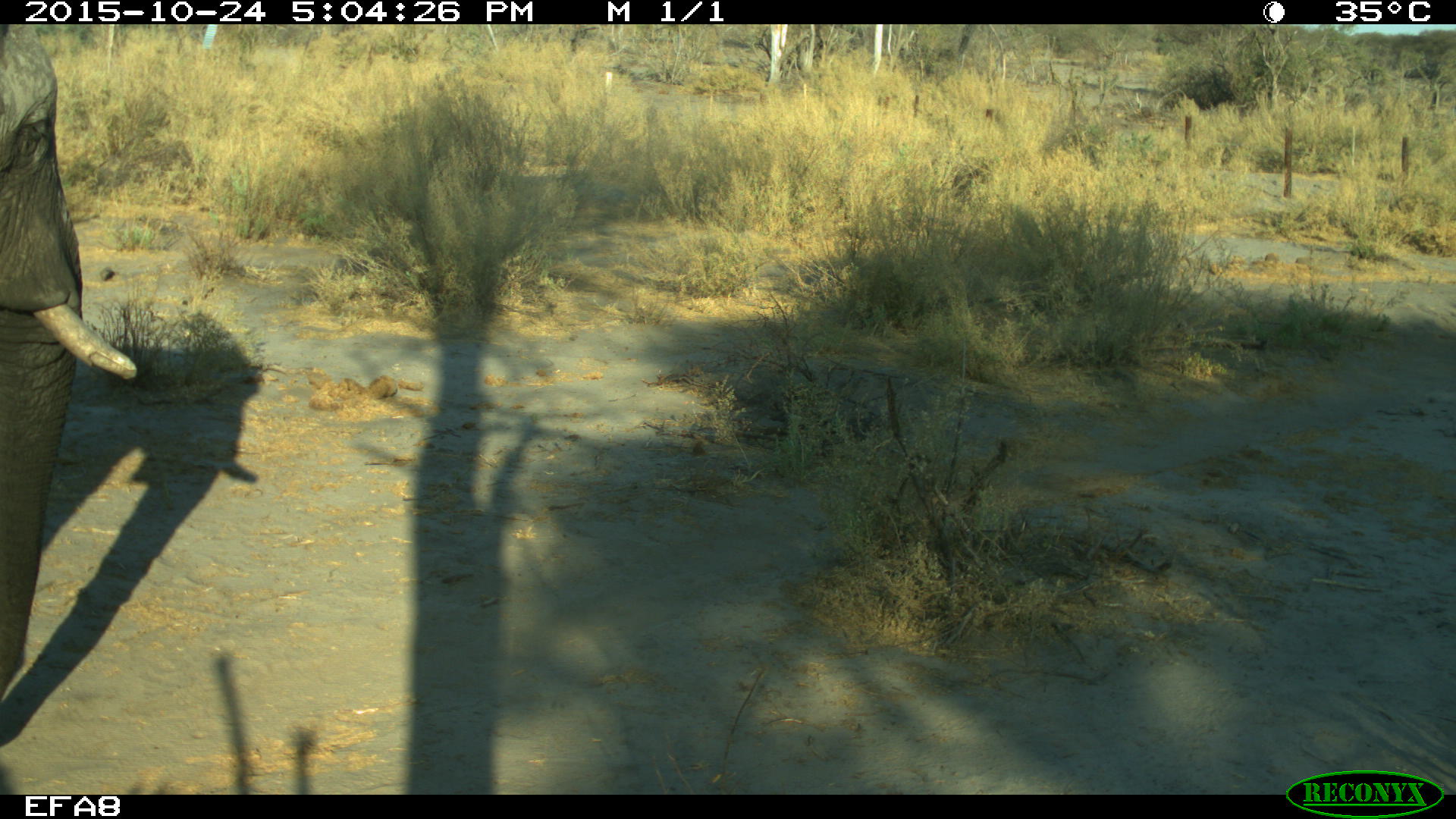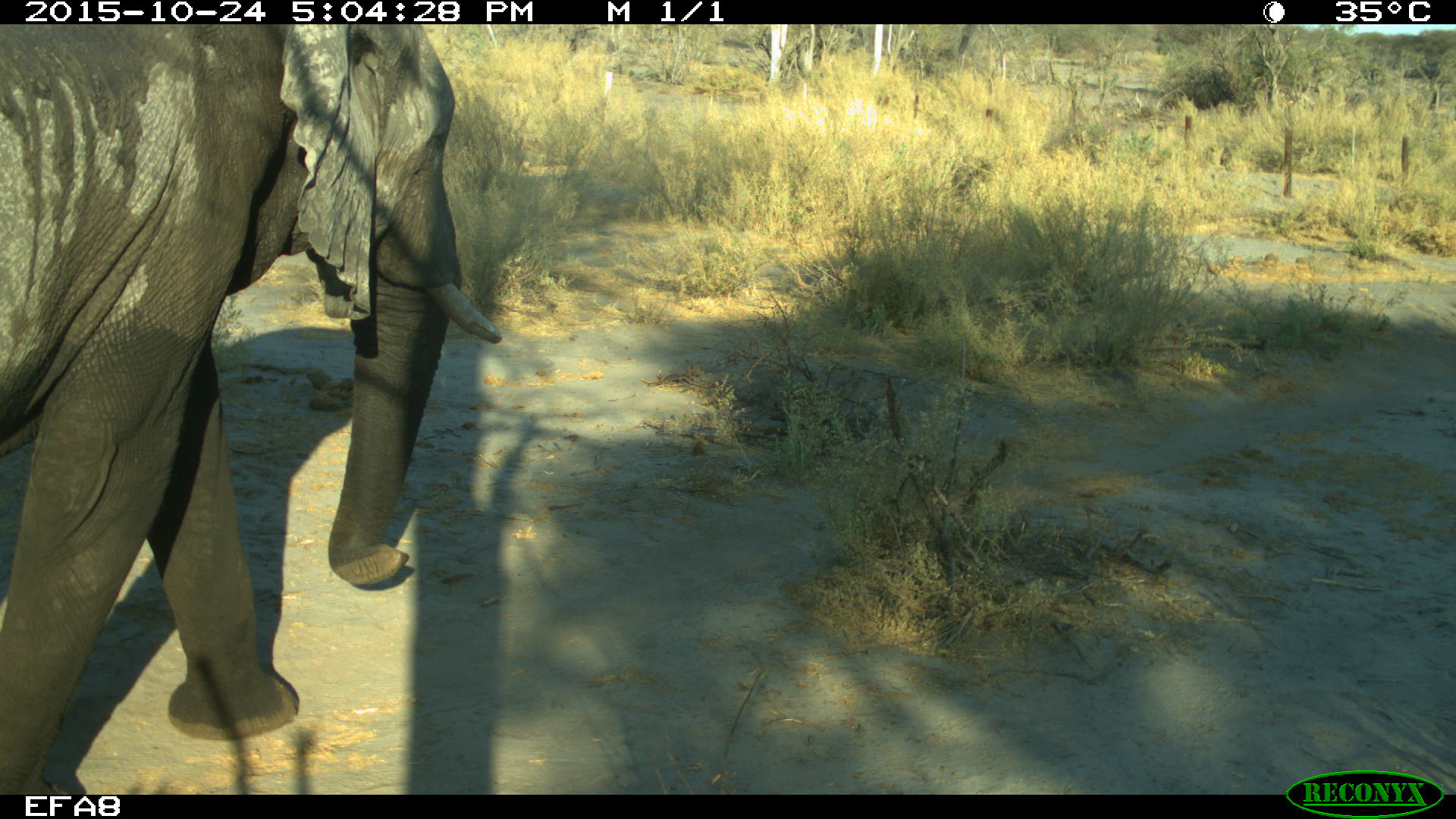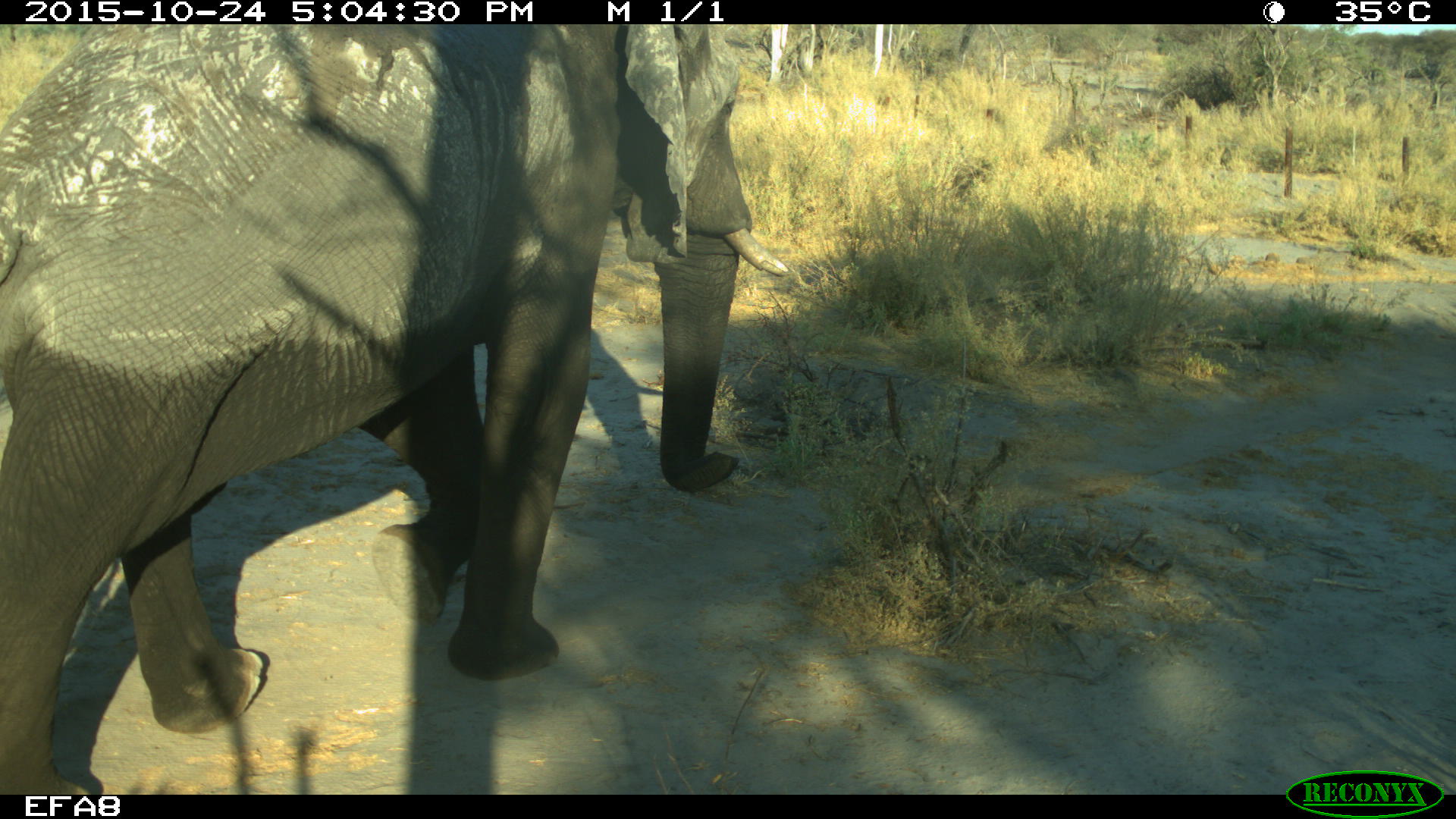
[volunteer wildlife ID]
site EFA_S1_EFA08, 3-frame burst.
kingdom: Animalia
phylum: Chordata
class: Mammalia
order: Proboscidea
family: Elephantidae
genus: Loxodonta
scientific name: Loxodonta africana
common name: african bush elephant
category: elephant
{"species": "elephant (african bush elephant) (Loxodonta africana)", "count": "1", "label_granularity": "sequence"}